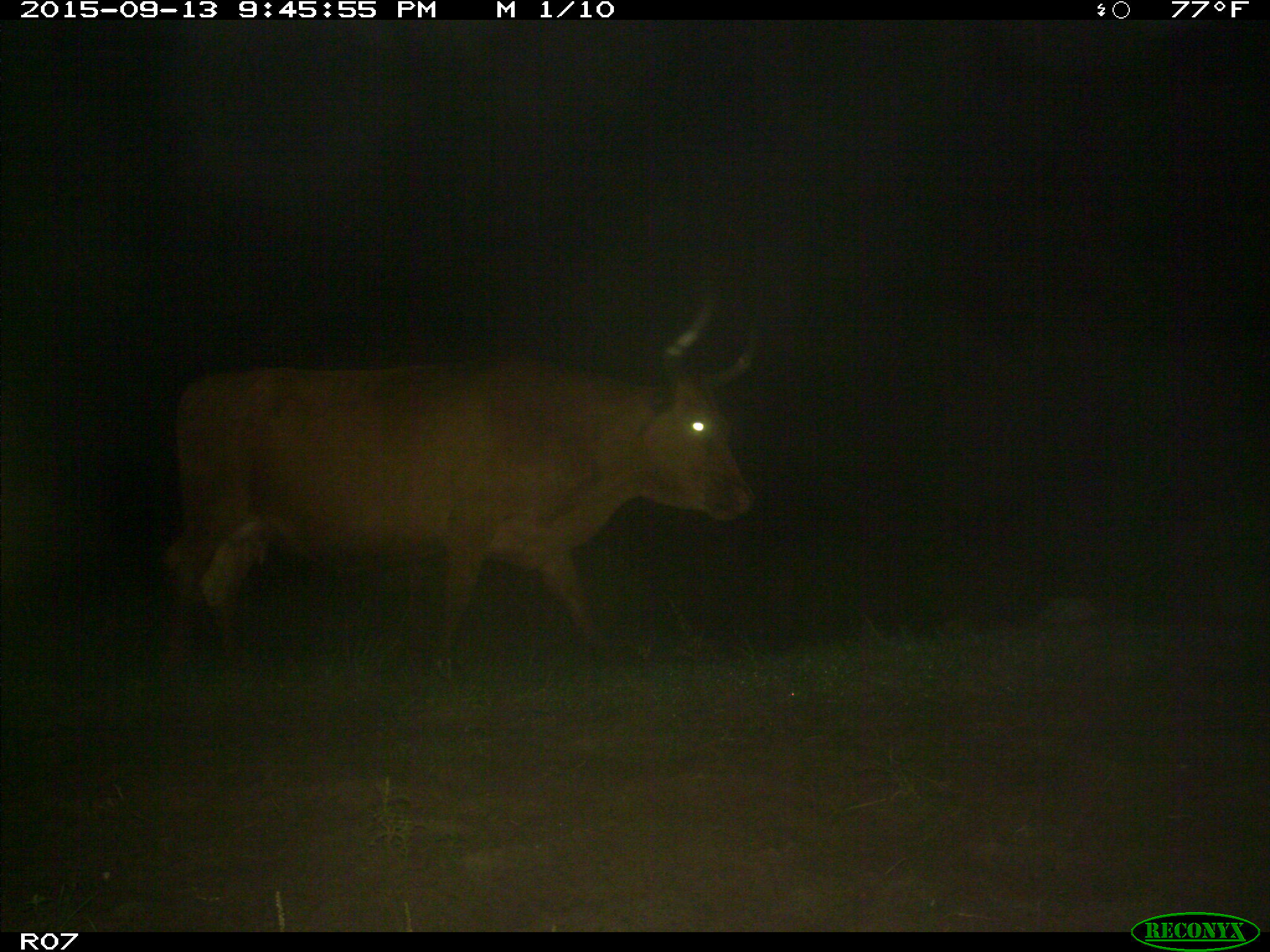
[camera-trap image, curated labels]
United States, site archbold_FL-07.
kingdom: Animalia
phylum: Chordata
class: Mammalia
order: Artiodactyla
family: Bovidae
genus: Bos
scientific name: Bos taurus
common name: domestic cow